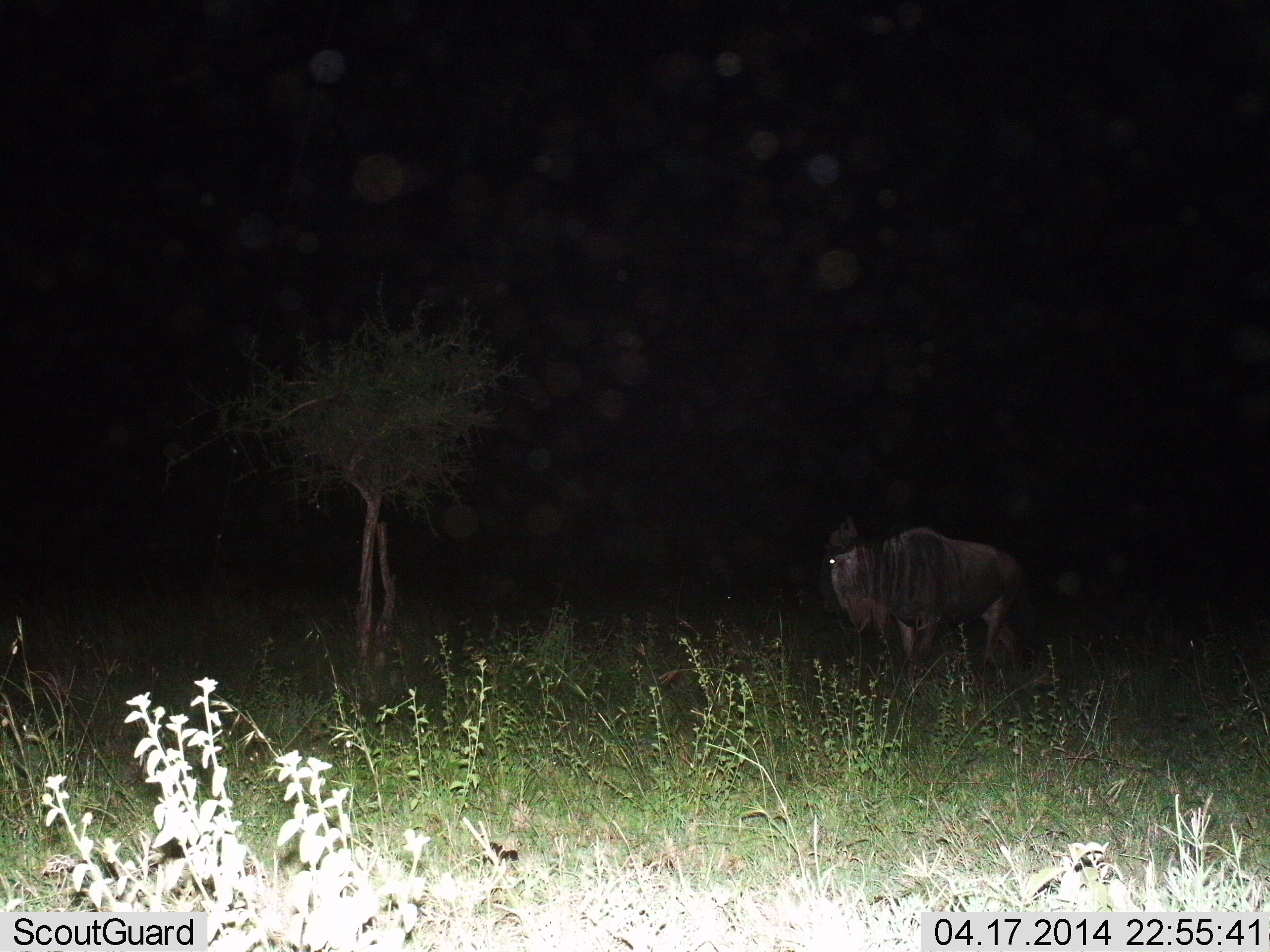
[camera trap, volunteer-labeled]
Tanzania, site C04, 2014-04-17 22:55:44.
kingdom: Animalia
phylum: Chordata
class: Mammalia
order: Artiodactyla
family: Bovidae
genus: Connochaetes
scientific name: Connochaetes taurinus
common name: blue wildebeest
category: wildebeest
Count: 1.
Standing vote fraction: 82%.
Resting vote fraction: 3%.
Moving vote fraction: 18%.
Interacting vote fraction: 0%.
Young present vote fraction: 0%.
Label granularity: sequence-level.